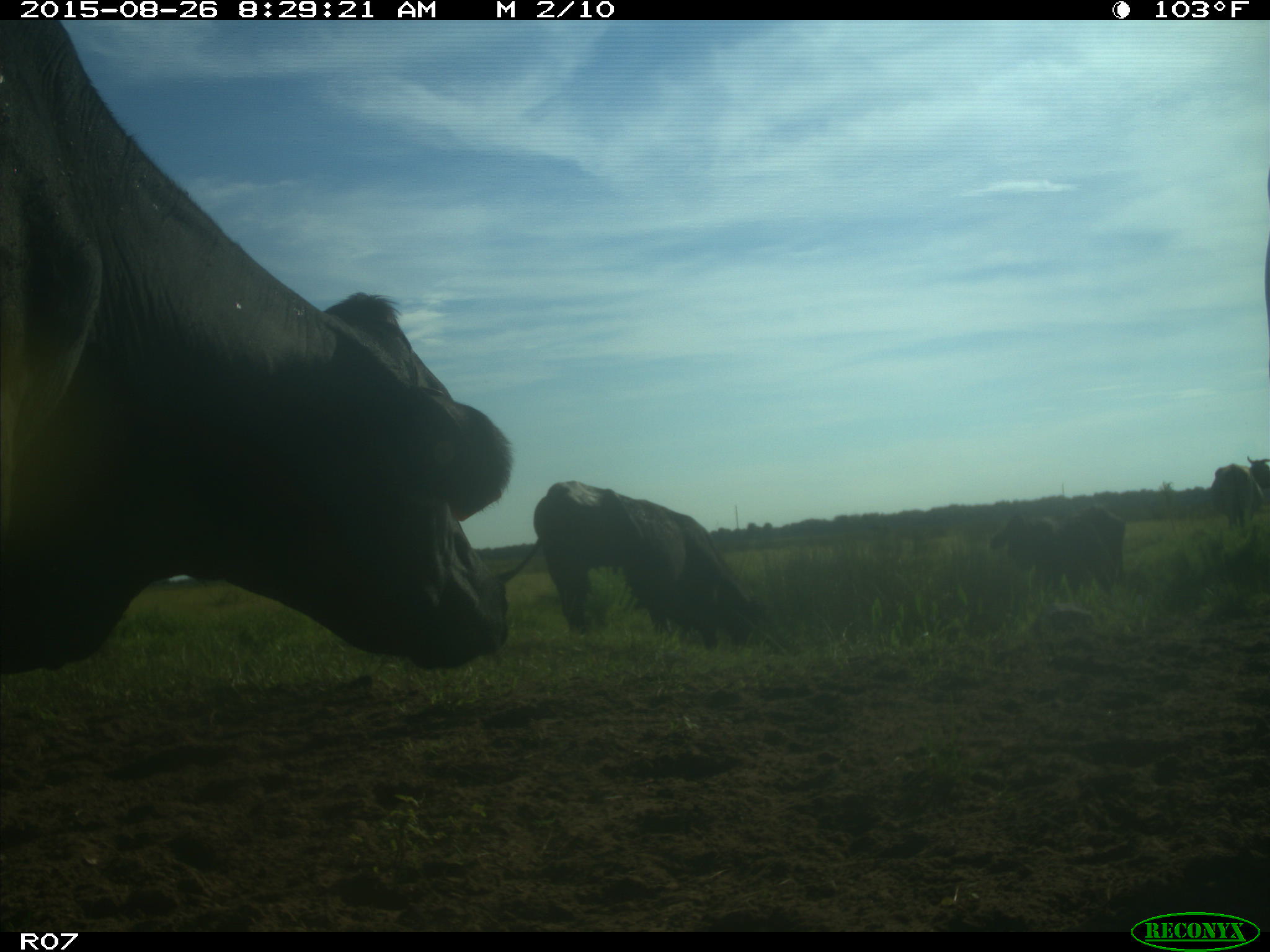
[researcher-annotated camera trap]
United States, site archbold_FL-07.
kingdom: Animalia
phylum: Chordata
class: Mammalia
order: Artiodactyla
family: Bovidae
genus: Bos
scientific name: Bos taurus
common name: domestic cow